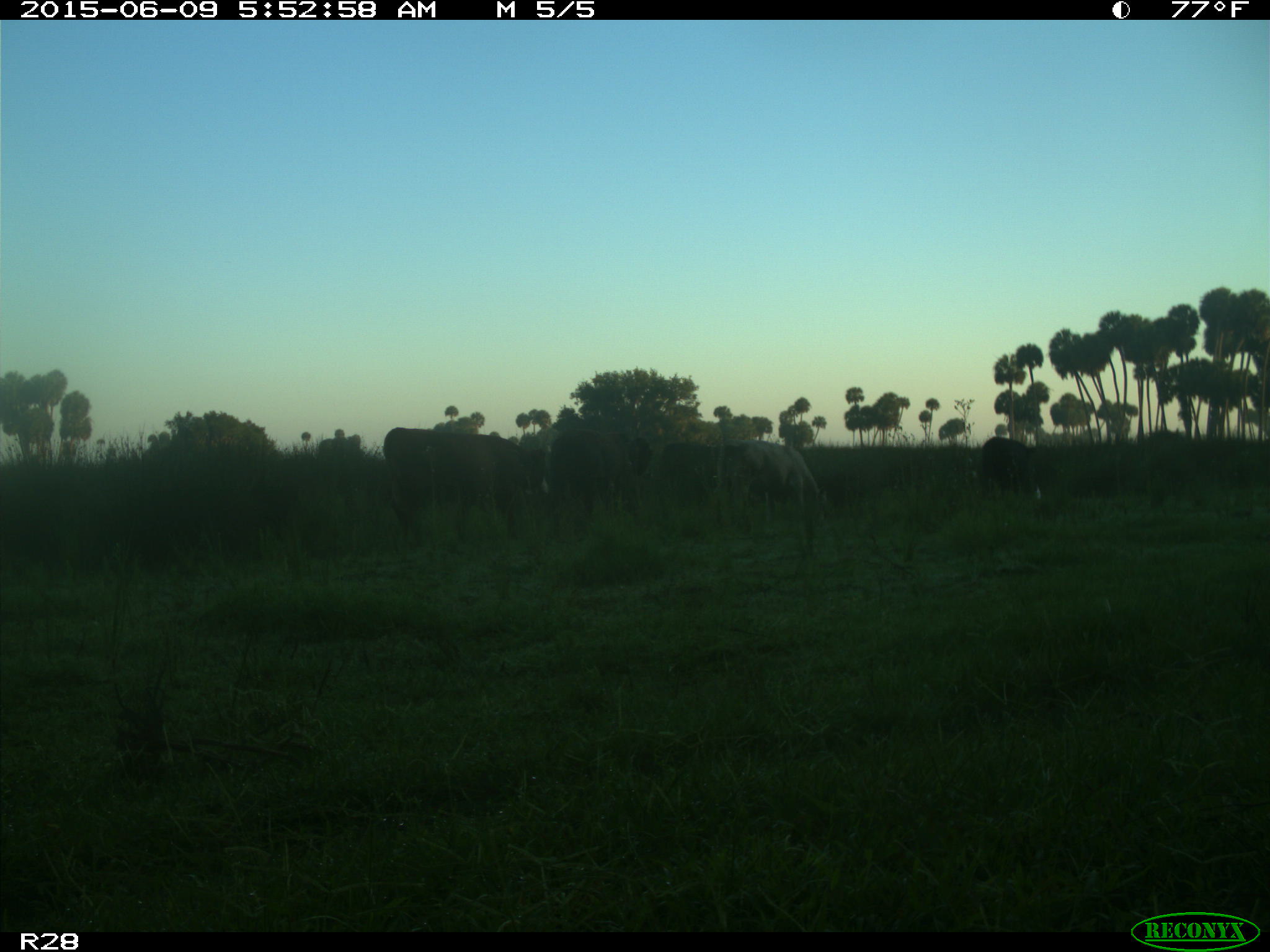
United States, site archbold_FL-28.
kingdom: Animalia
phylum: Chordata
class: Mammalia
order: Artiodactyla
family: Bovidae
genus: Bos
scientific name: Bos taurus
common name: domestic cow